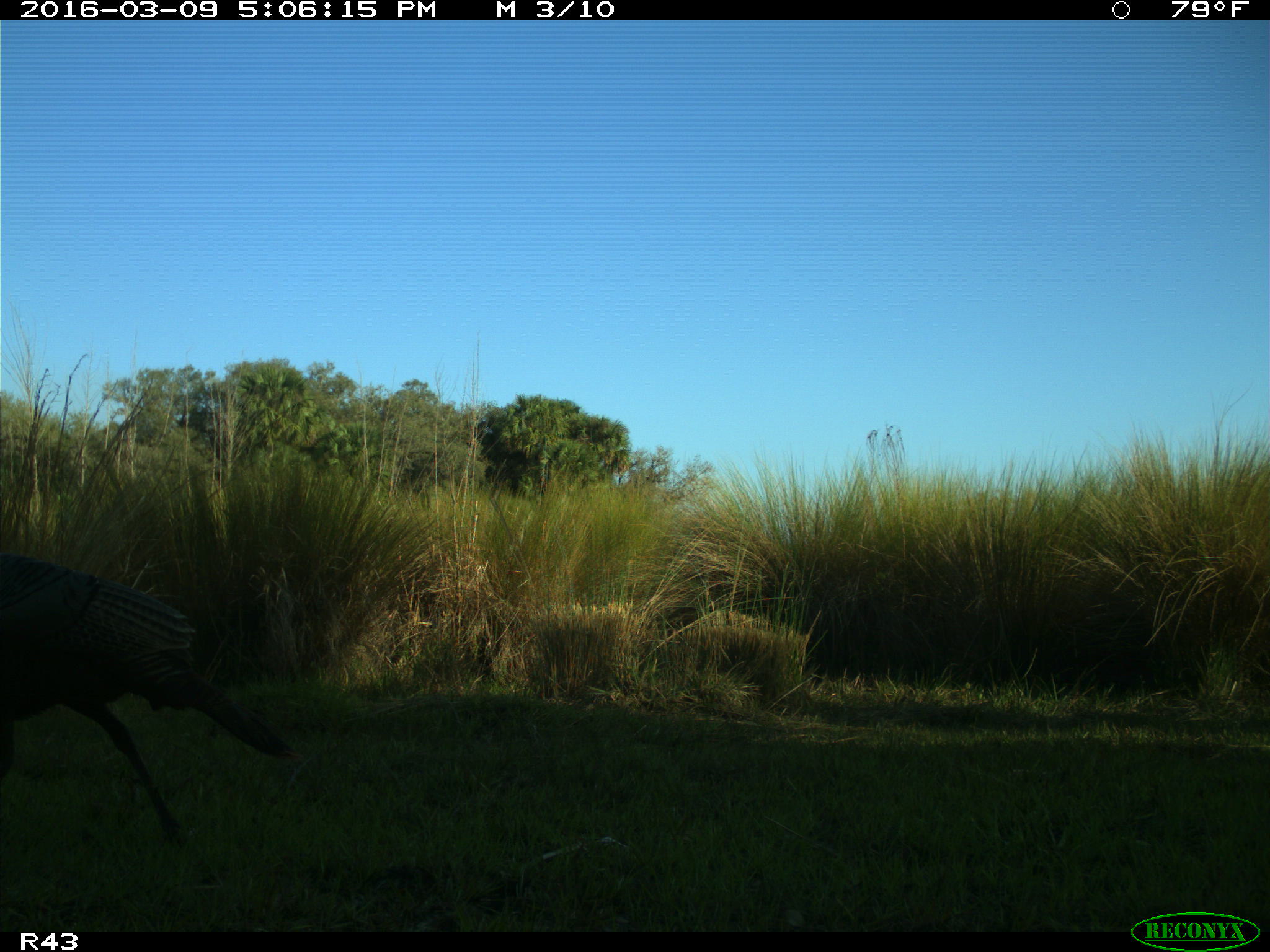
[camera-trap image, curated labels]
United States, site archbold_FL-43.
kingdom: Animalia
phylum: Chordata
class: Aves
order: Galliformes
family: Phasianidae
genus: Meleagris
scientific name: Meleagris gallopavo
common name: wild turkey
Meleagris gallopavo (wild turkey).